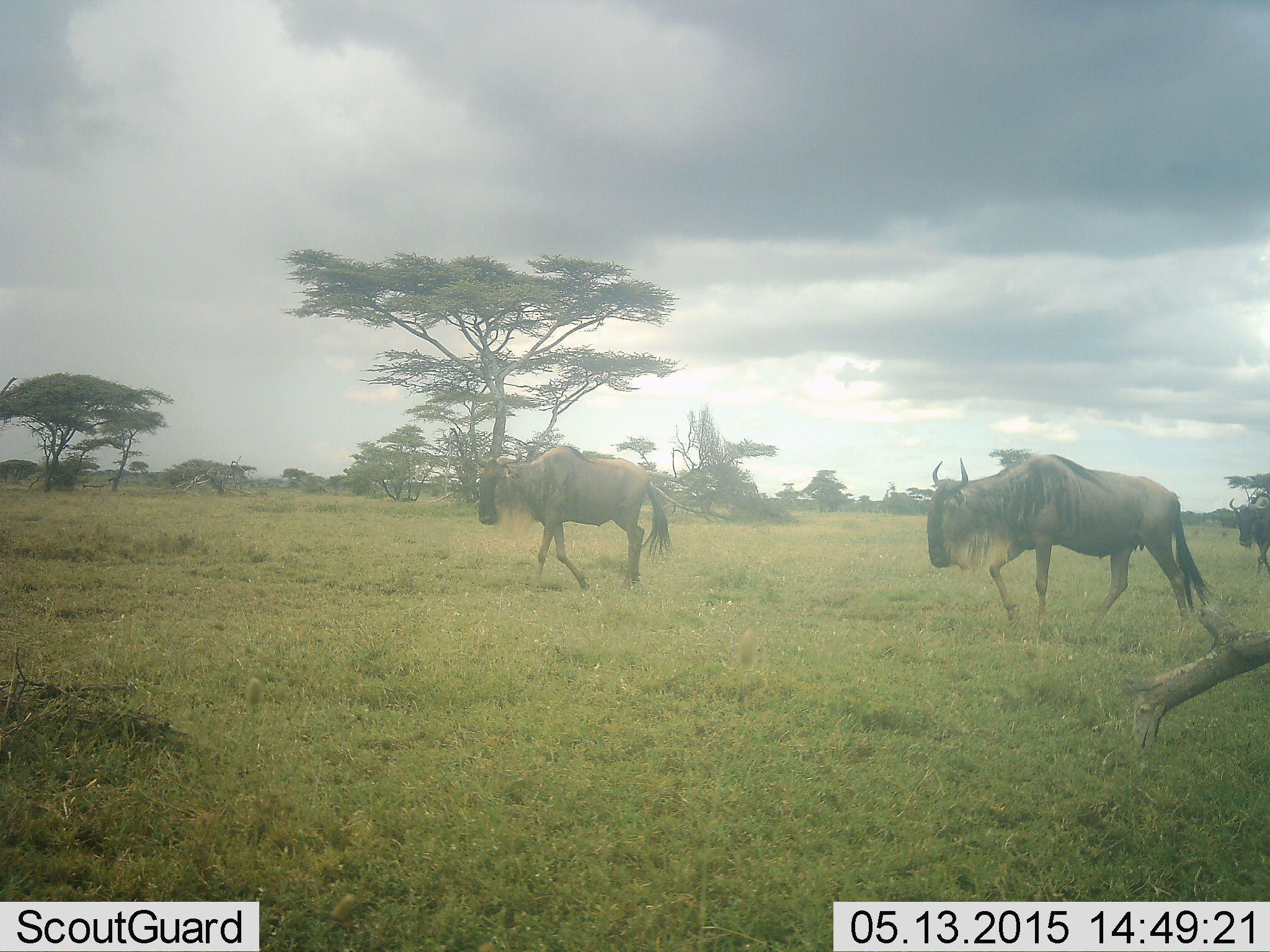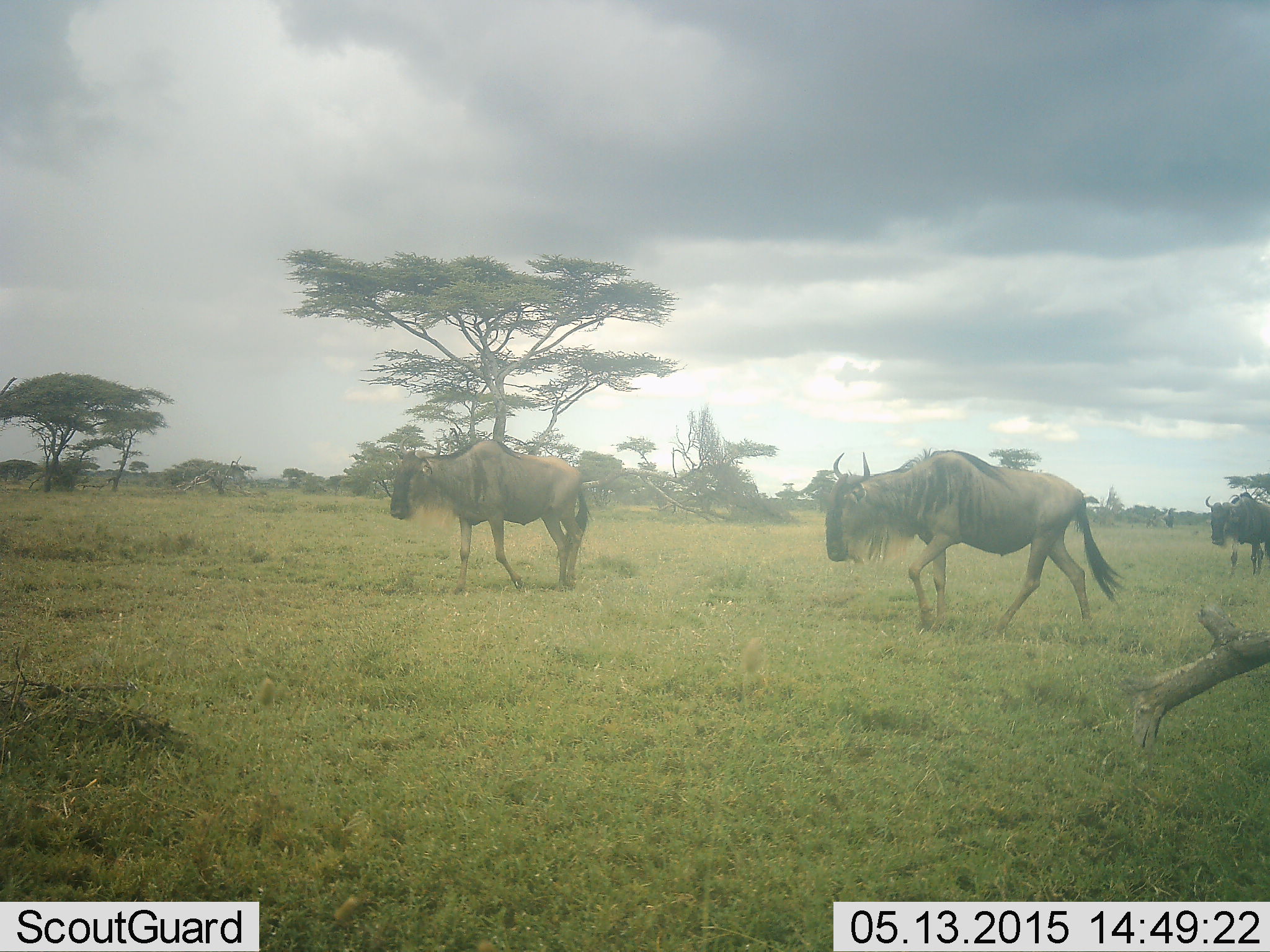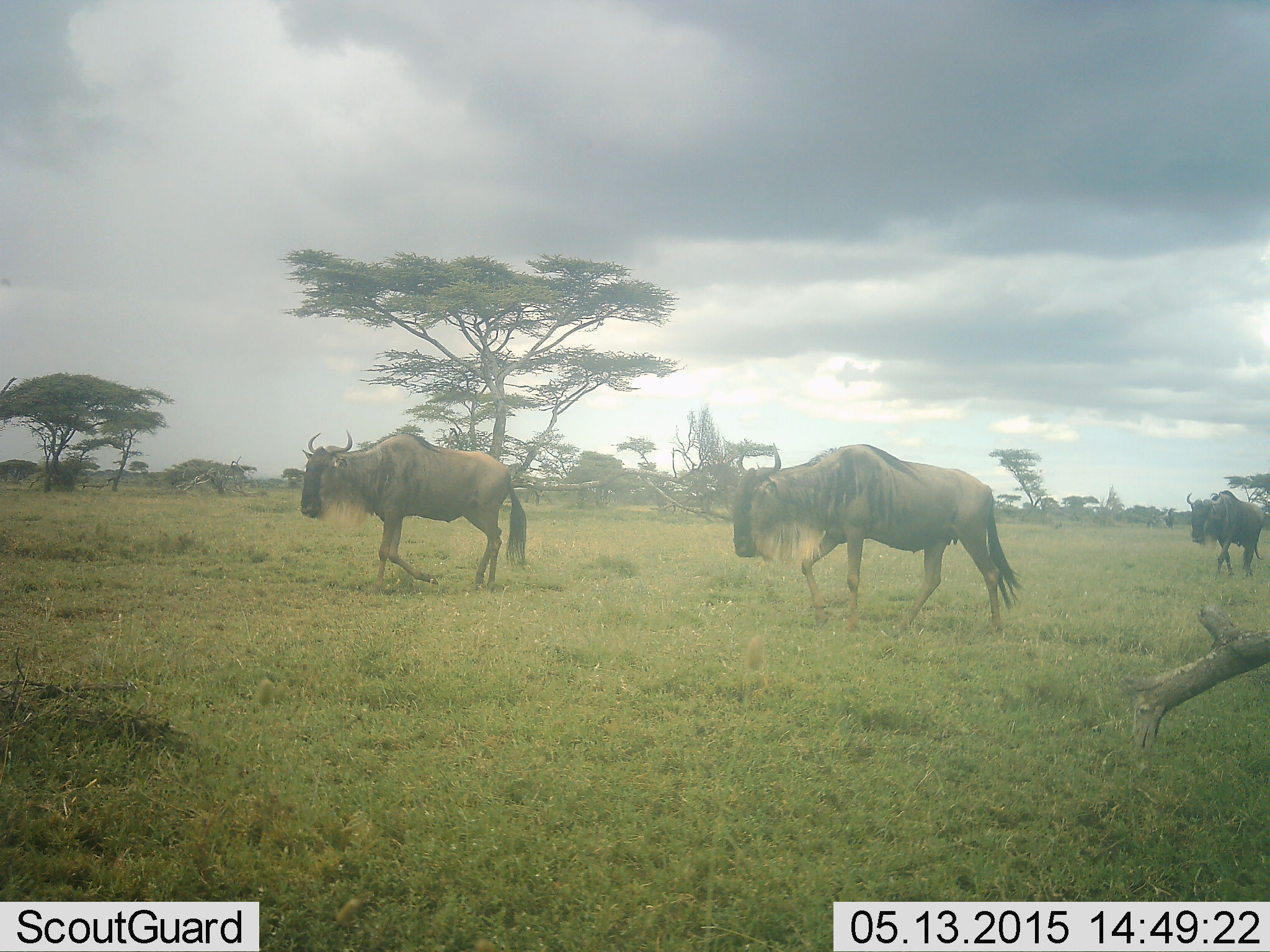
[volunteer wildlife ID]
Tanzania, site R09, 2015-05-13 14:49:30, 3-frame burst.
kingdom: Animalia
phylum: Chordata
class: Mammalia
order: Artiodactyla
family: Bovidae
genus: Connochaetes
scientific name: Connochaetes taurinus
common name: blue wildebeest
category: wildebeest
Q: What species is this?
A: Wildebeest (blue wildebeest) (Connochaetes taurinus).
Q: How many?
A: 3.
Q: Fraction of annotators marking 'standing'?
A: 0%.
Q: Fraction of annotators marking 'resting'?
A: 0%.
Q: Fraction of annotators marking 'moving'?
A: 100%.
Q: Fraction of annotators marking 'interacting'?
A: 0%.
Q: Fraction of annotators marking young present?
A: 0%.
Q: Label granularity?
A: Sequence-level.